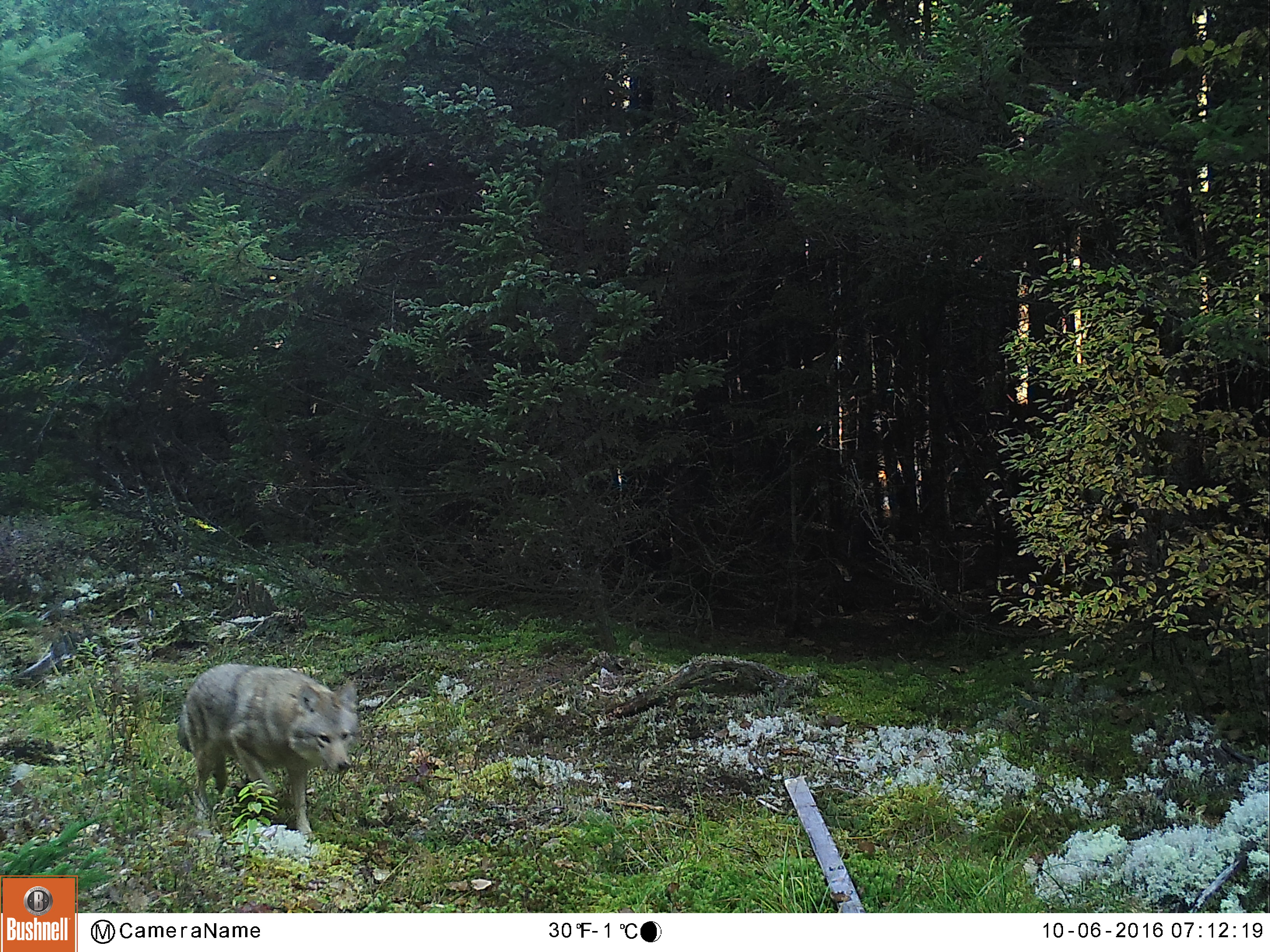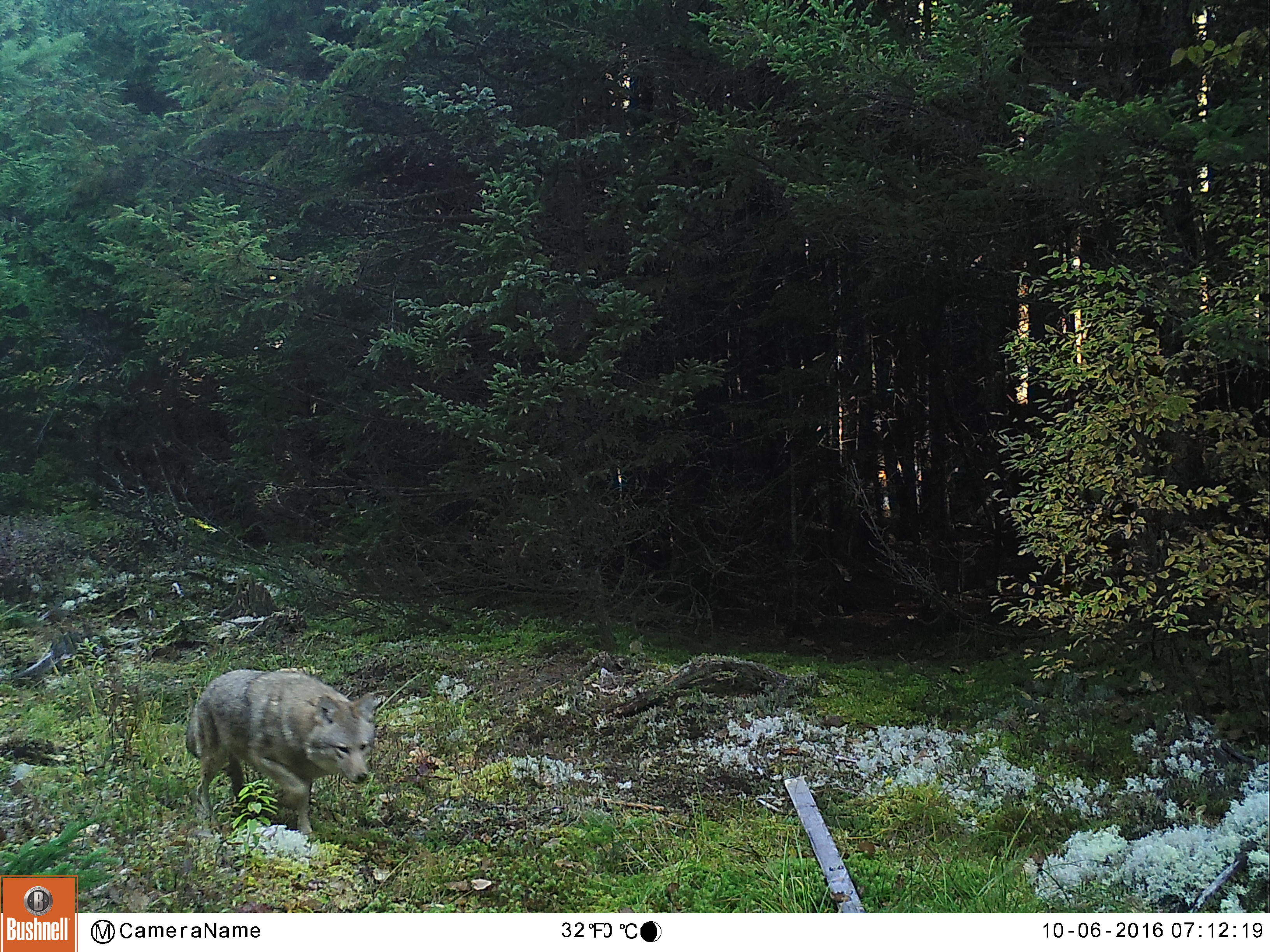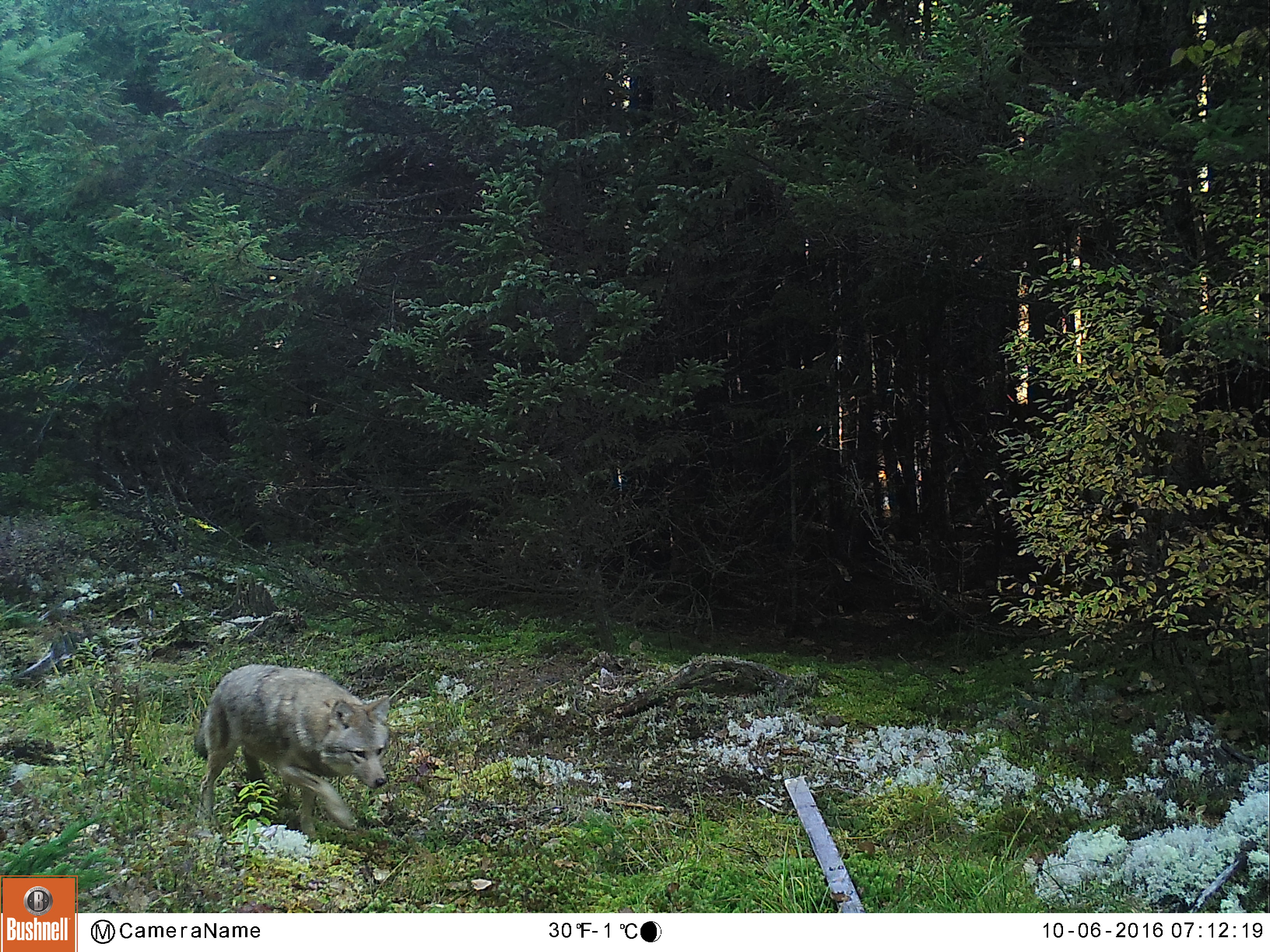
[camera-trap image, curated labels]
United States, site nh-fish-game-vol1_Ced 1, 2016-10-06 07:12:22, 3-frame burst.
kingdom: Animalia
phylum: Chordata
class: Mammalia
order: Carnivora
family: Canidae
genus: Canis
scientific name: Canis latrans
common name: coyote